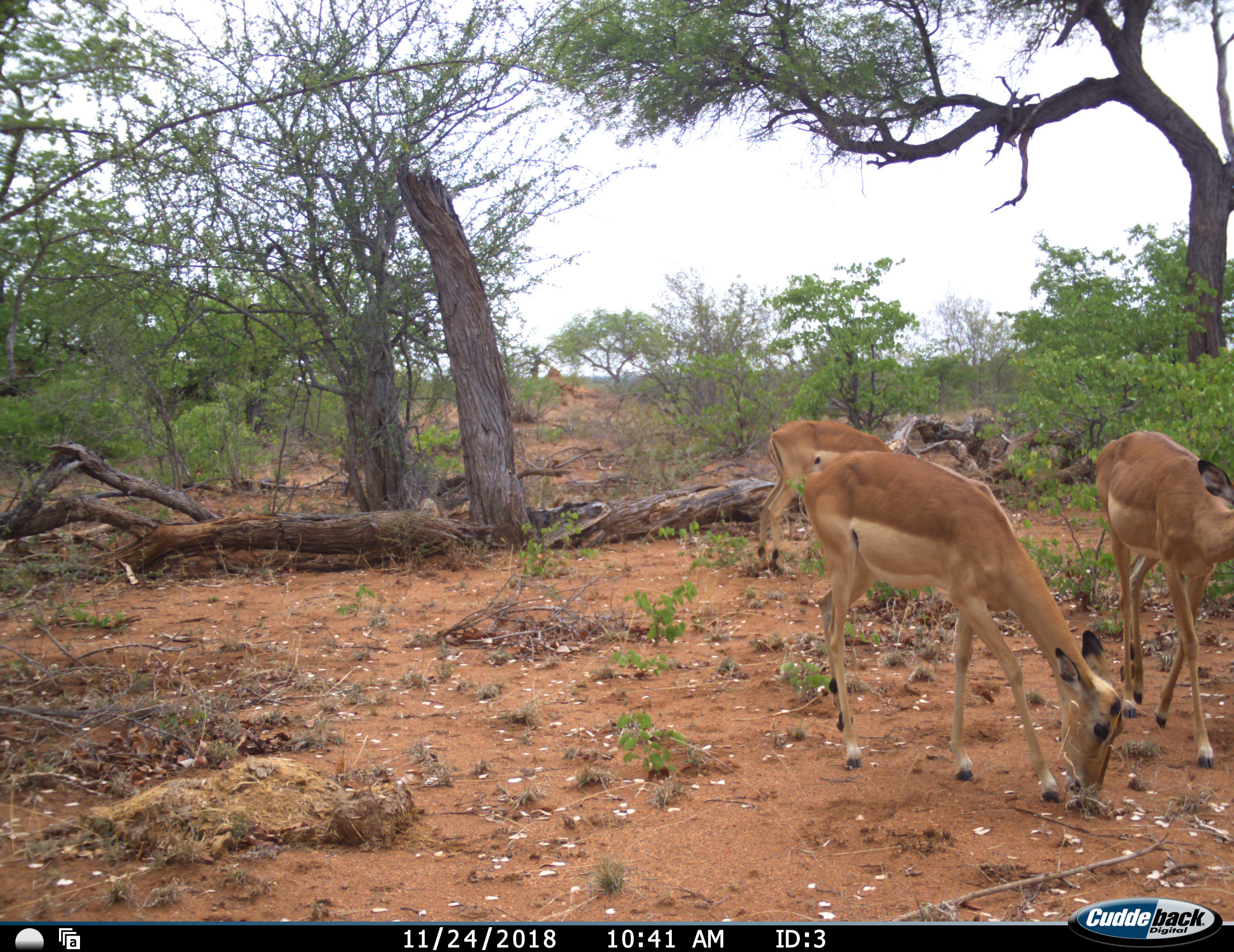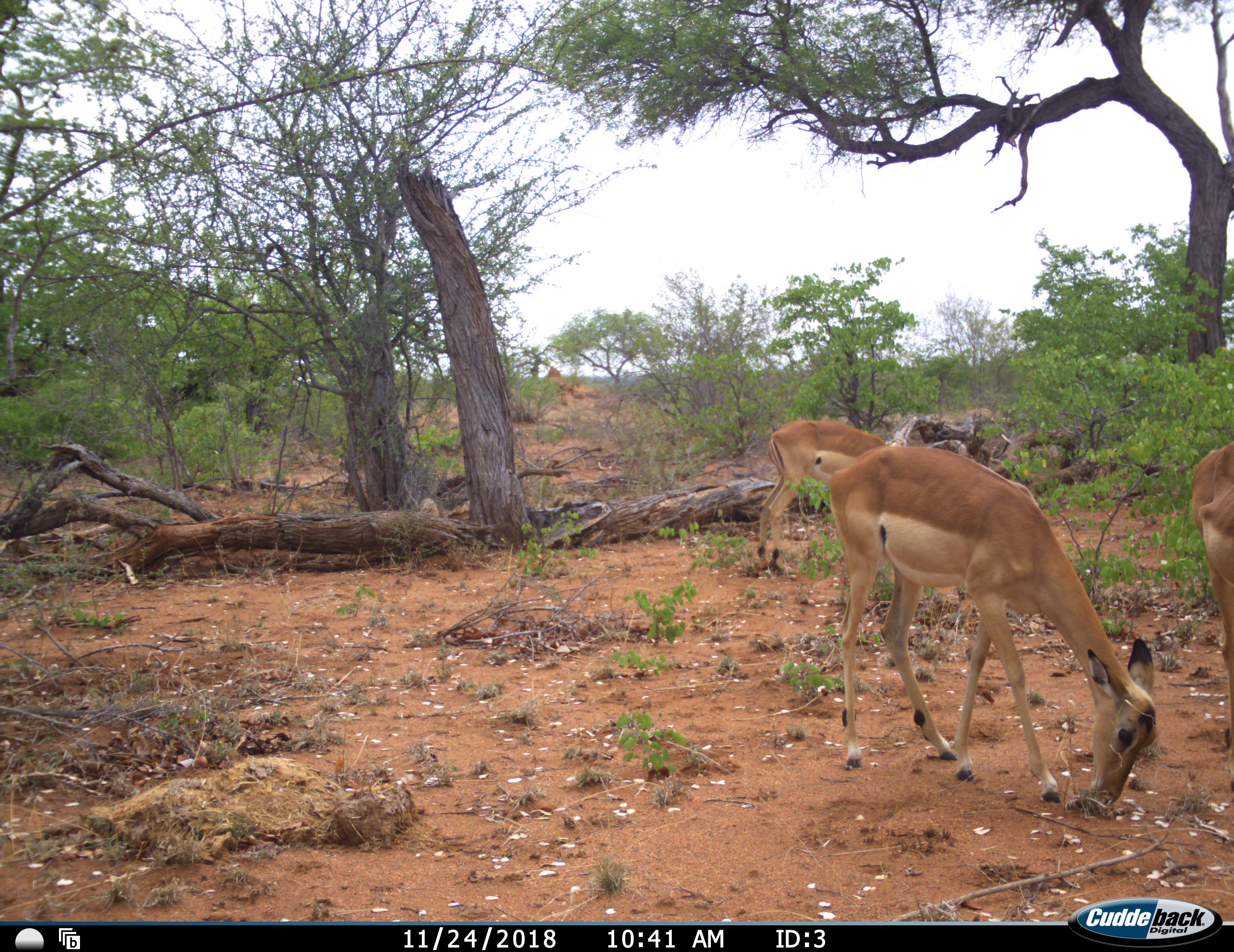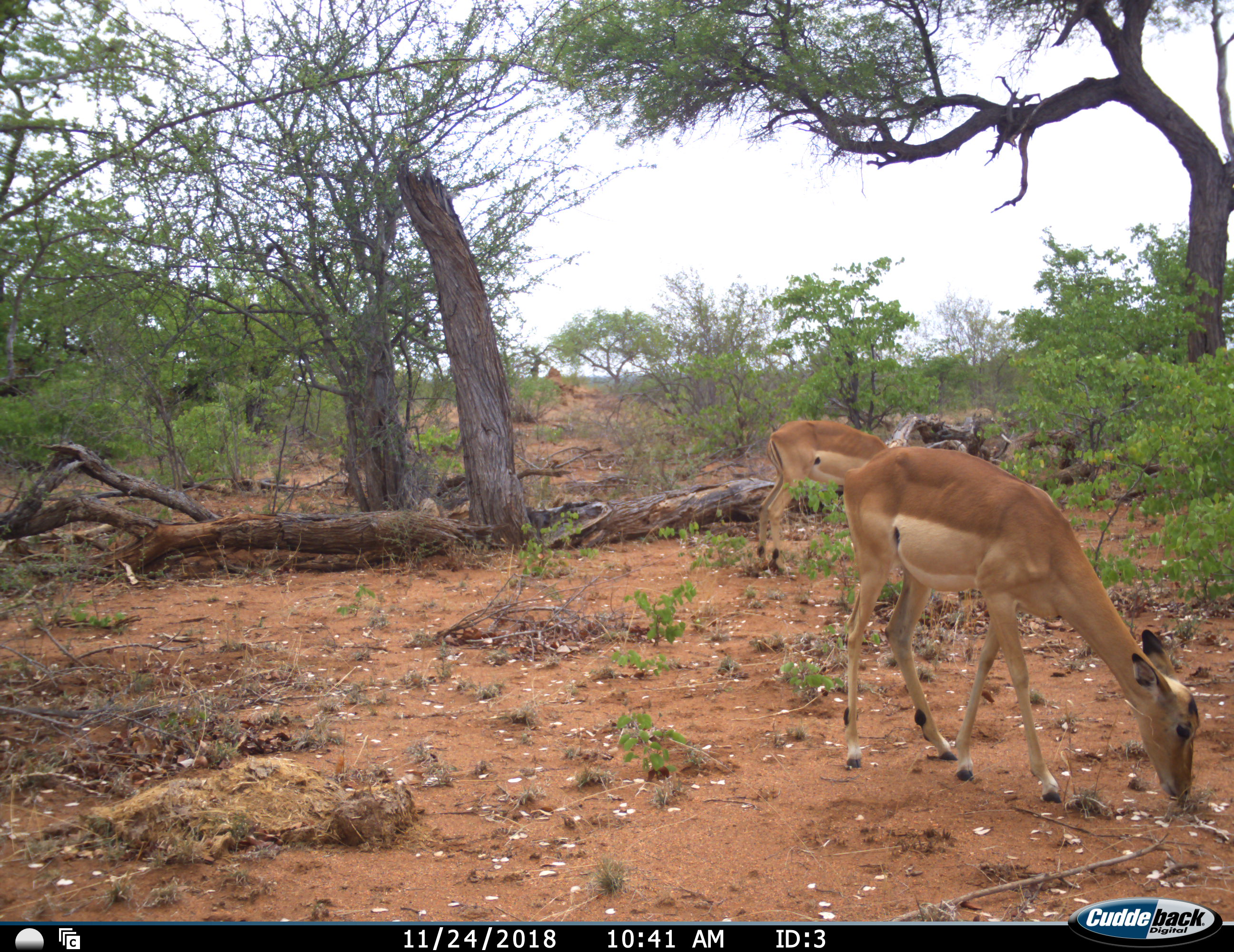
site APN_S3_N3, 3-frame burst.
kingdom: Animalia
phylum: Chordata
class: Mammalia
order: Artiodactyla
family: Bovidae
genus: Aepyceros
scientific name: Aepyceros melampus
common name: impala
Impala (Aepyceros melampus), count 3. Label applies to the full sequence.